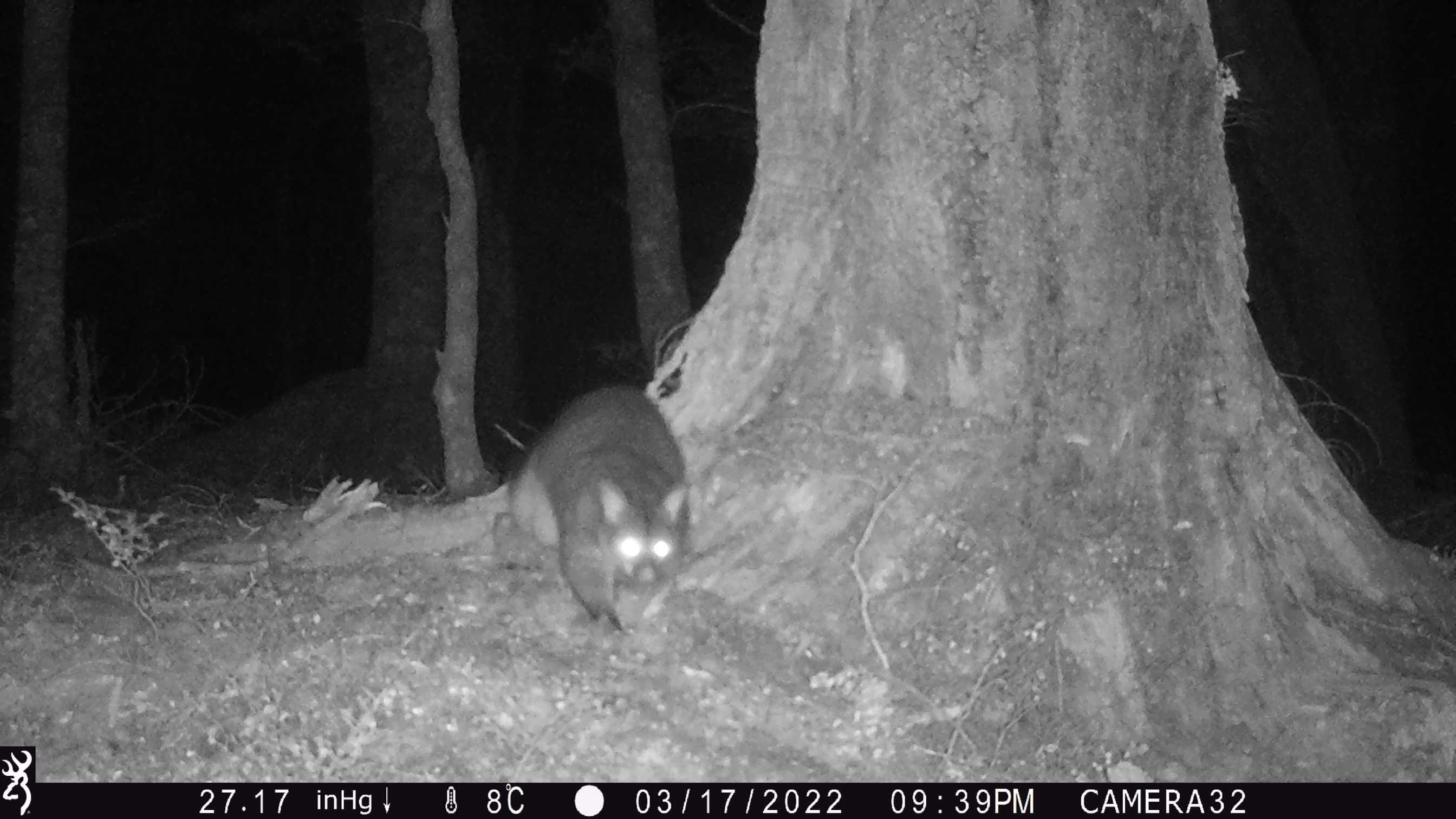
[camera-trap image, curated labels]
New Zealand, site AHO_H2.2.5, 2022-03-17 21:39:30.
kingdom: Animalia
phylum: Chordata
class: Mammalia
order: Diprotodontia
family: Phalangeridae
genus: Trichosurus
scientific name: Trichosurus vulpecula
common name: common brushtail possum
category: possum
Possum (common brushtail possum) (Trichosurus vulpecula).